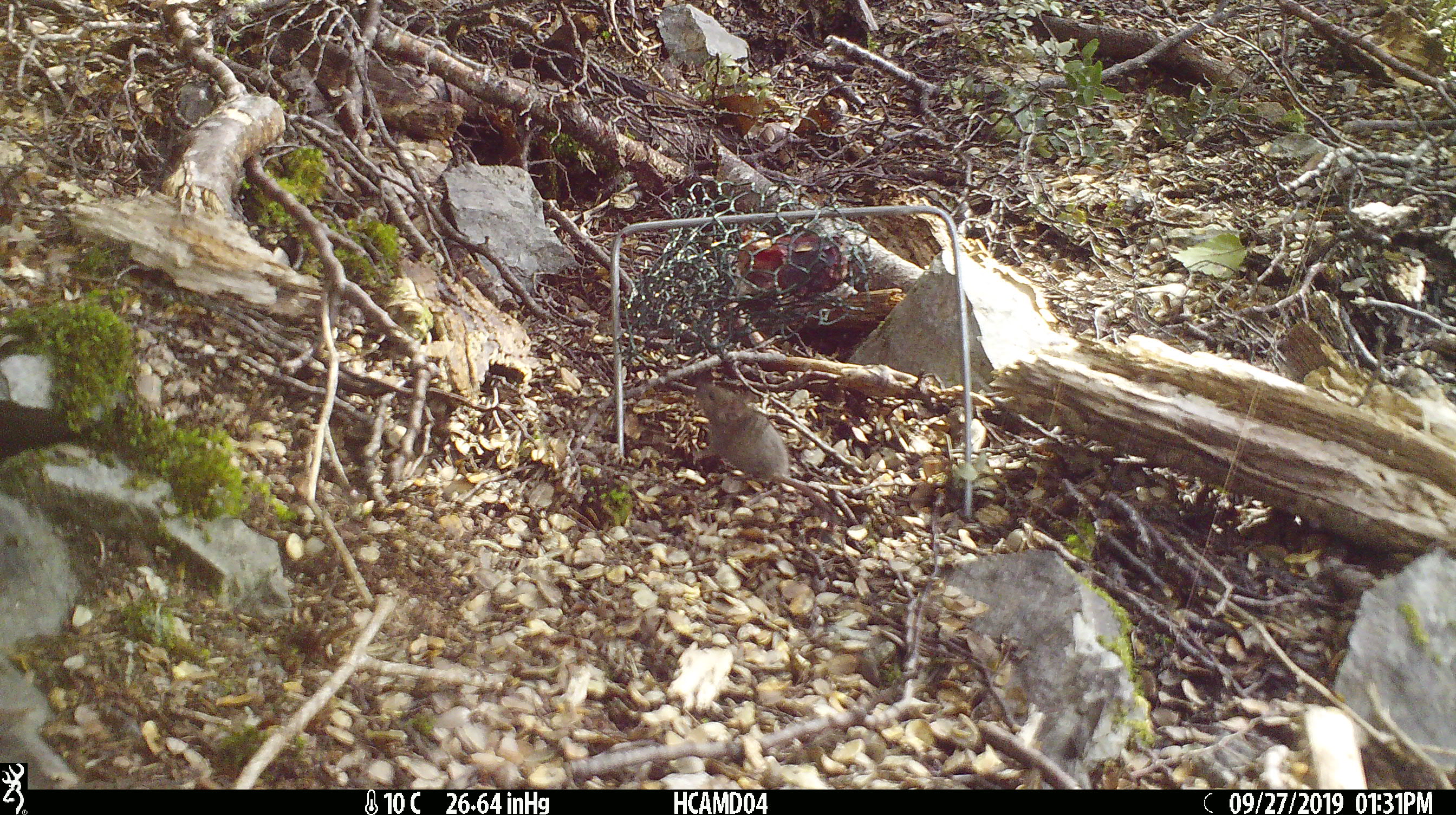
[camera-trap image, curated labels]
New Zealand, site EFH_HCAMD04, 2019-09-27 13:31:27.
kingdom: Animalia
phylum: Chordata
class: Mammalia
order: Rodentia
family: Muridae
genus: Mus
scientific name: Mus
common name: mouse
Mouse (Mus).